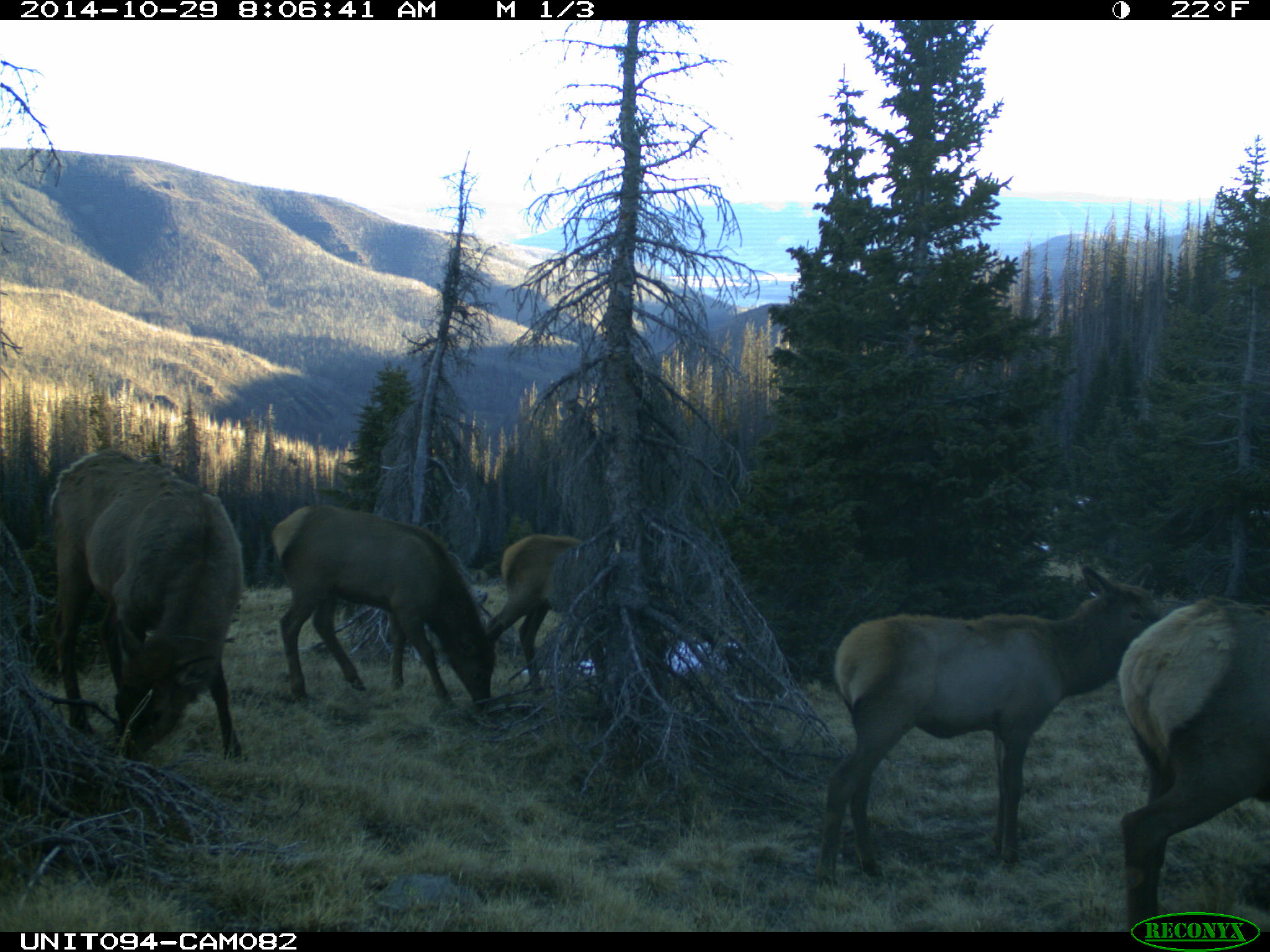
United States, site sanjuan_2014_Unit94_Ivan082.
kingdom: Animalia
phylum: Chordata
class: Mammalia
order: Artiodactyla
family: Cervidae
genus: Cervus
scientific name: Cervus elaphus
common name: red deer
Cervus elaphus (red deer).